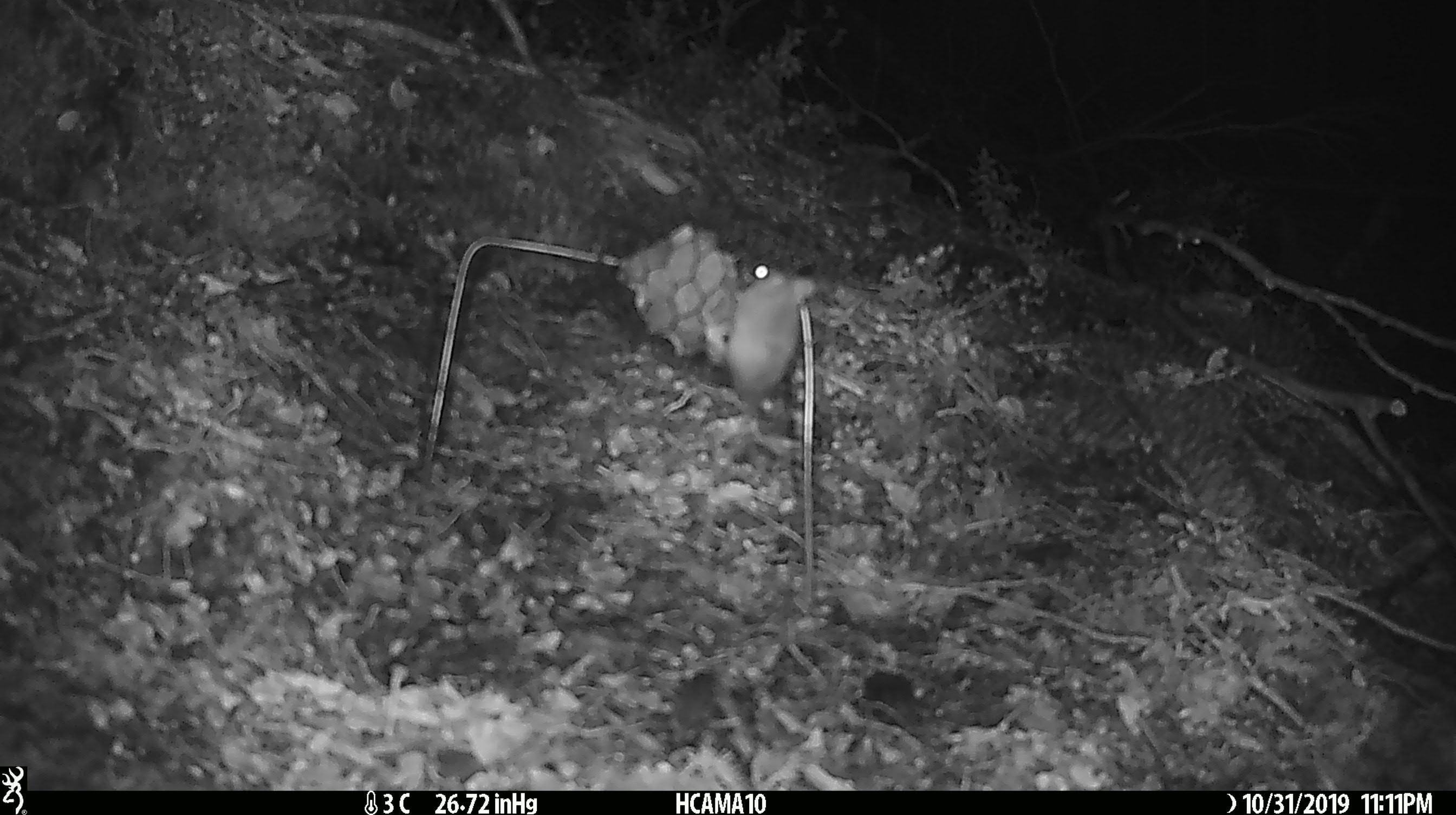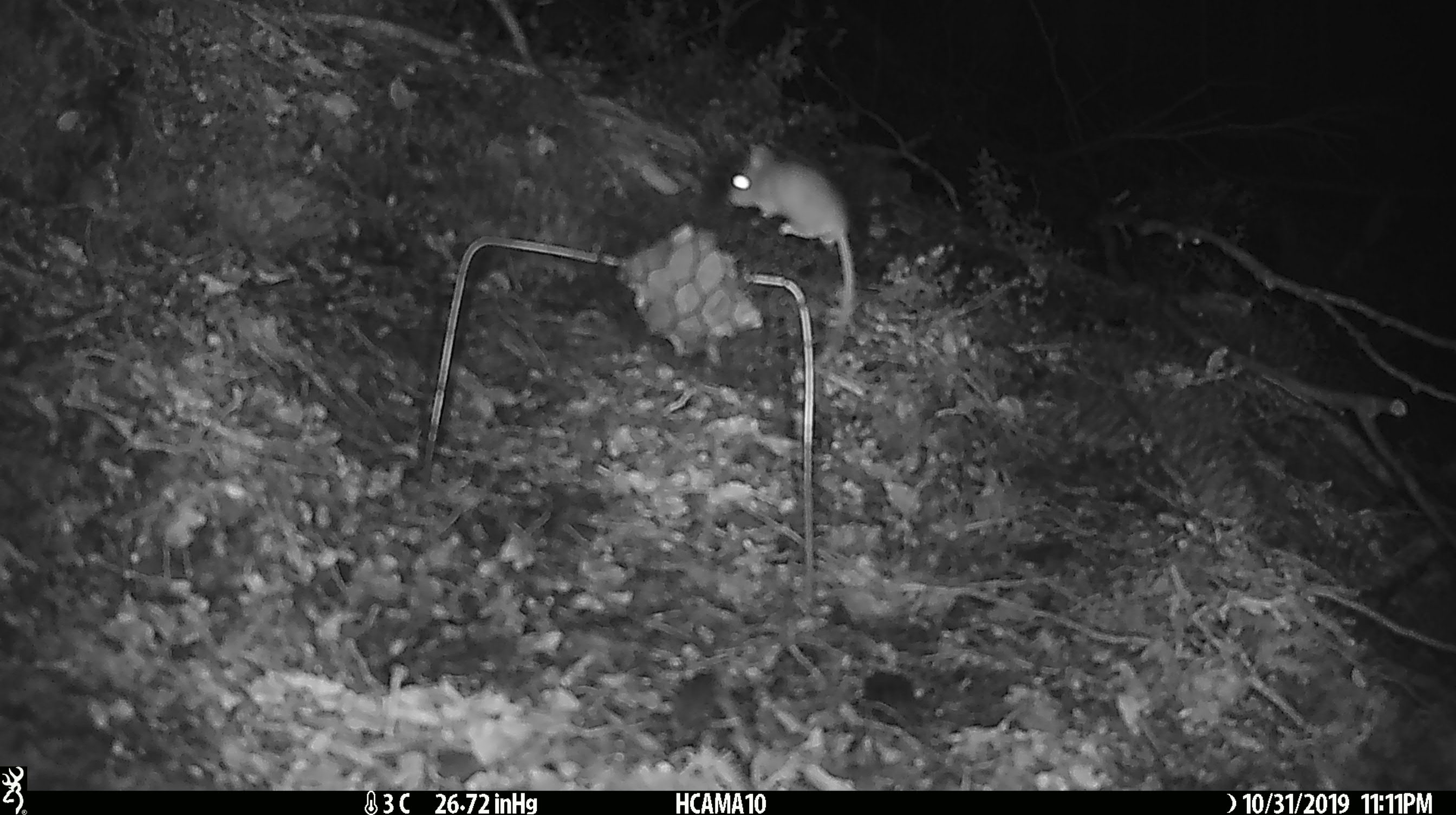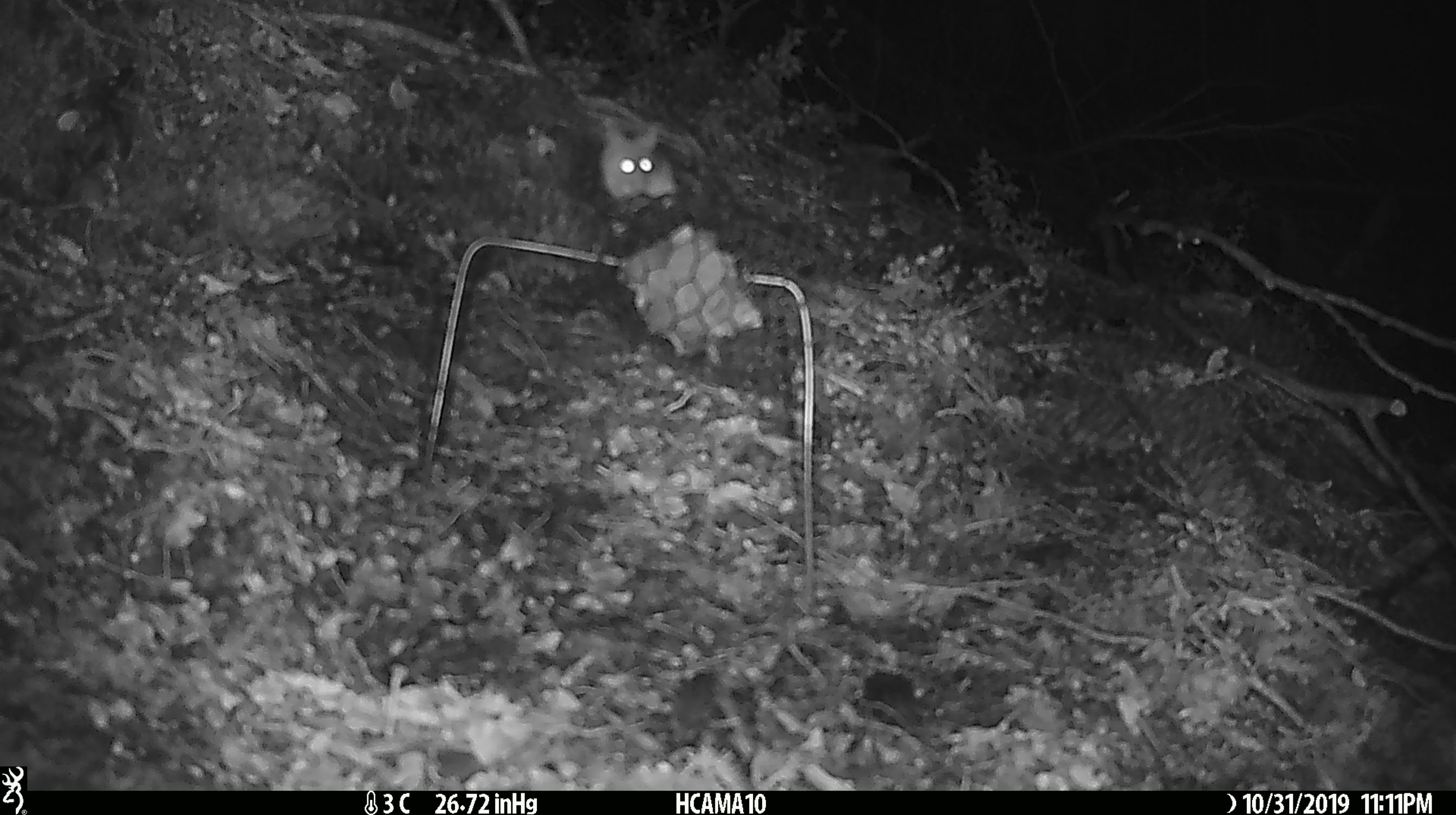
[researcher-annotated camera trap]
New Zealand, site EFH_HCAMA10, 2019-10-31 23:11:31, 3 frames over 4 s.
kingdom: Animalia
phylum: Chordata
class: Mammalia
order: Rodentia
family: Muridae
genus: Mus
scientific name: Mus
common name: mouse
Mouse (Mus).